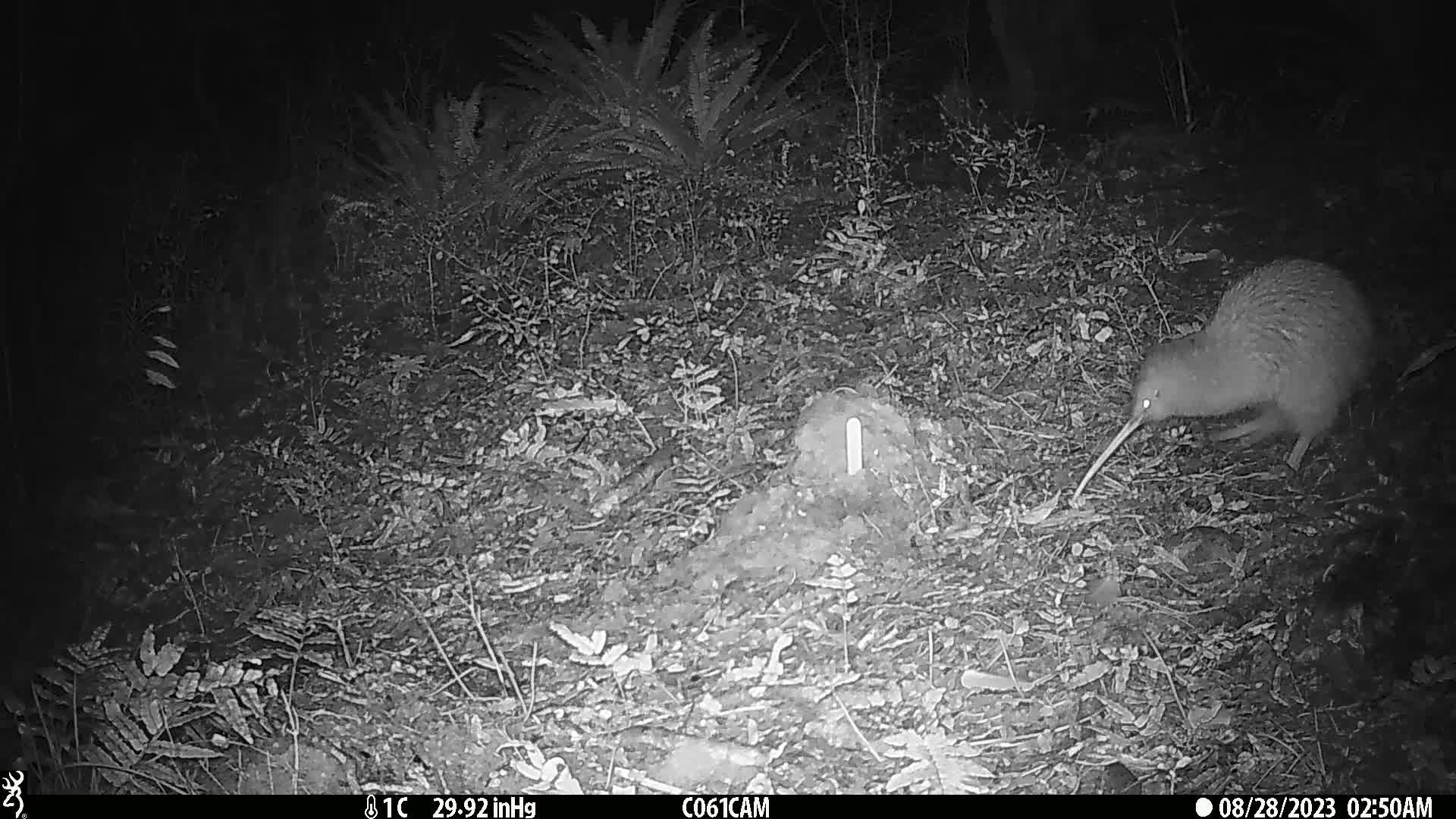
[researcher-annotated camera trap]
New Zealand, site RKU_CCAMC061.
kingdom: Animalia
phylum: Chordata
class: Aves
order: Apterygiformes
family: Apterygidae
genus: Apteryx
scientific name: Apteryx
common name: kiwi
Kiwi (Apteryx).